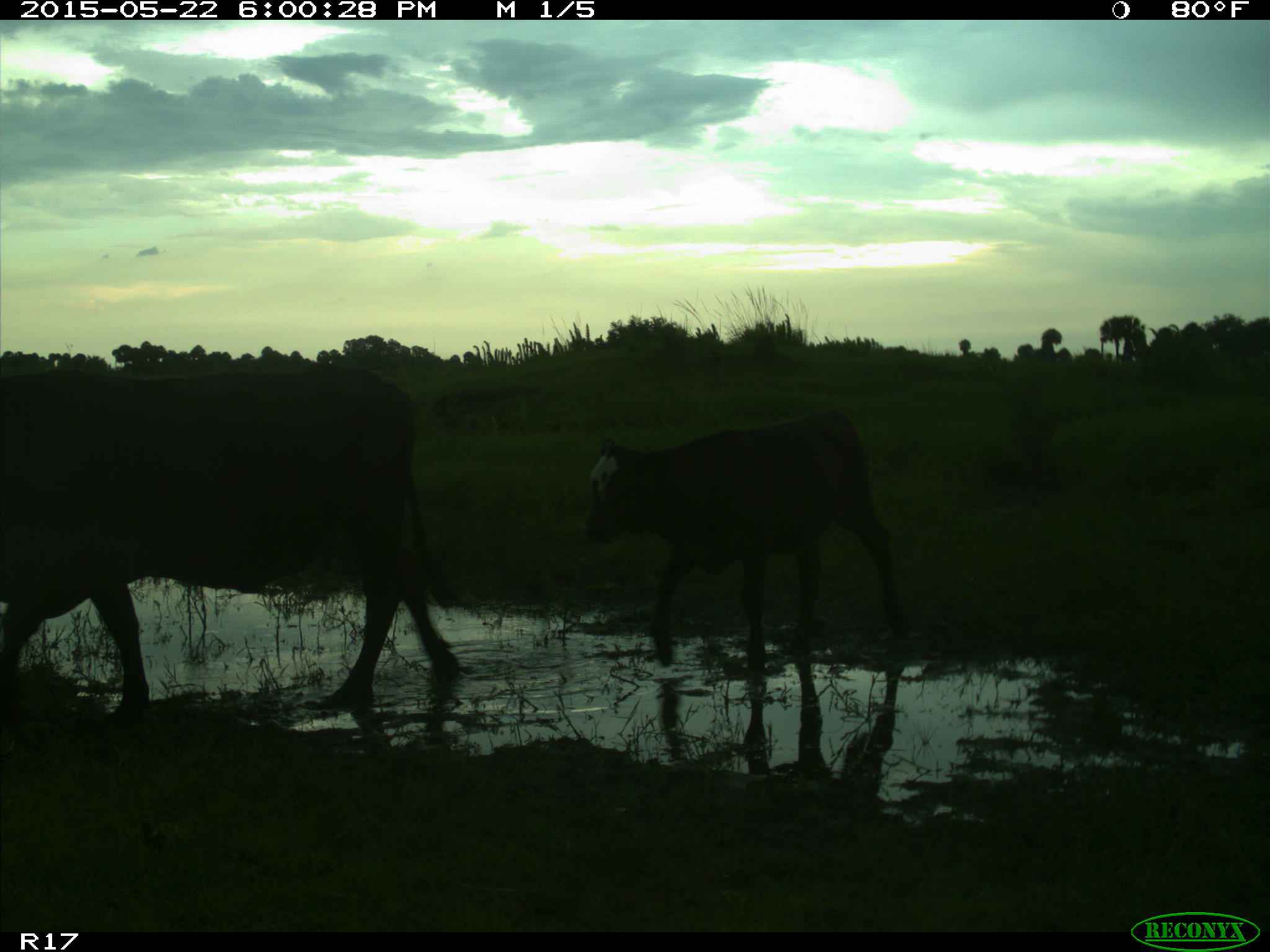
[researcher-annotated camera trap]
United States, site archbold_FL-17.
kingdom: Animalia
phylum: Chordata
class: Mammalia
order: Artiodactyla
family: Bovidae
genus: Bos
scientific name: Bos taurus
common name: domestic cow